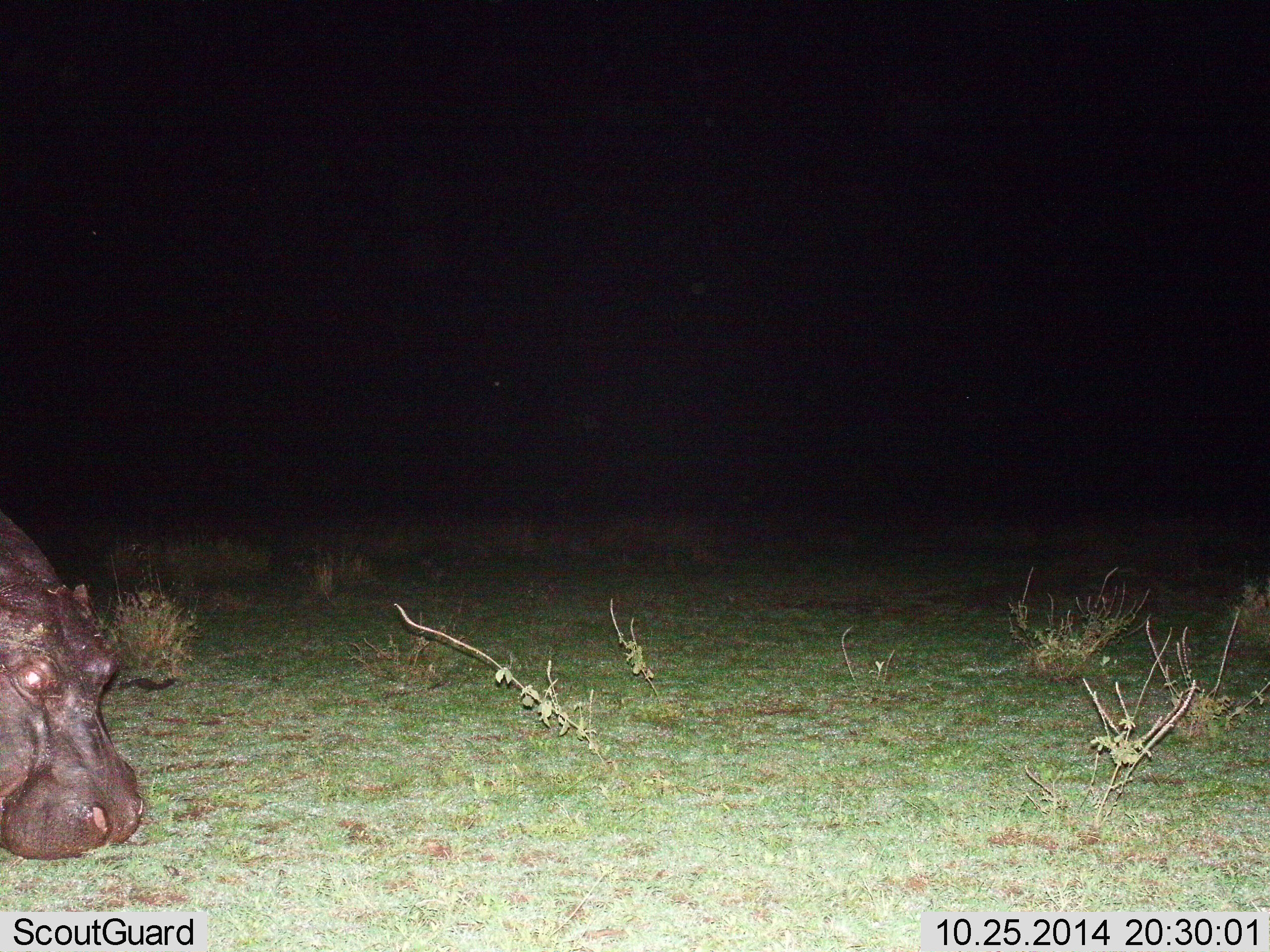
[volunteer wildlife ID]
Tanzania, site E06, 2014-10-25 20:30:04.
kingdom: Animalia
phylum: Chordata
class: Mammalia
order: Artiodactyla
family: Hippopotamidae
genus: Hippopotamus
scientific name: Hippopotamus amphibius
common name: hippopotamus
Hippopotamus (Hippopotamus amphibius), count 1. Behavior (volunteer vote fractions): standing 0%, resting 0%, moving 0%, interacting 0%. Young present (vote fraction): 0%. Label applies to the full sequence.